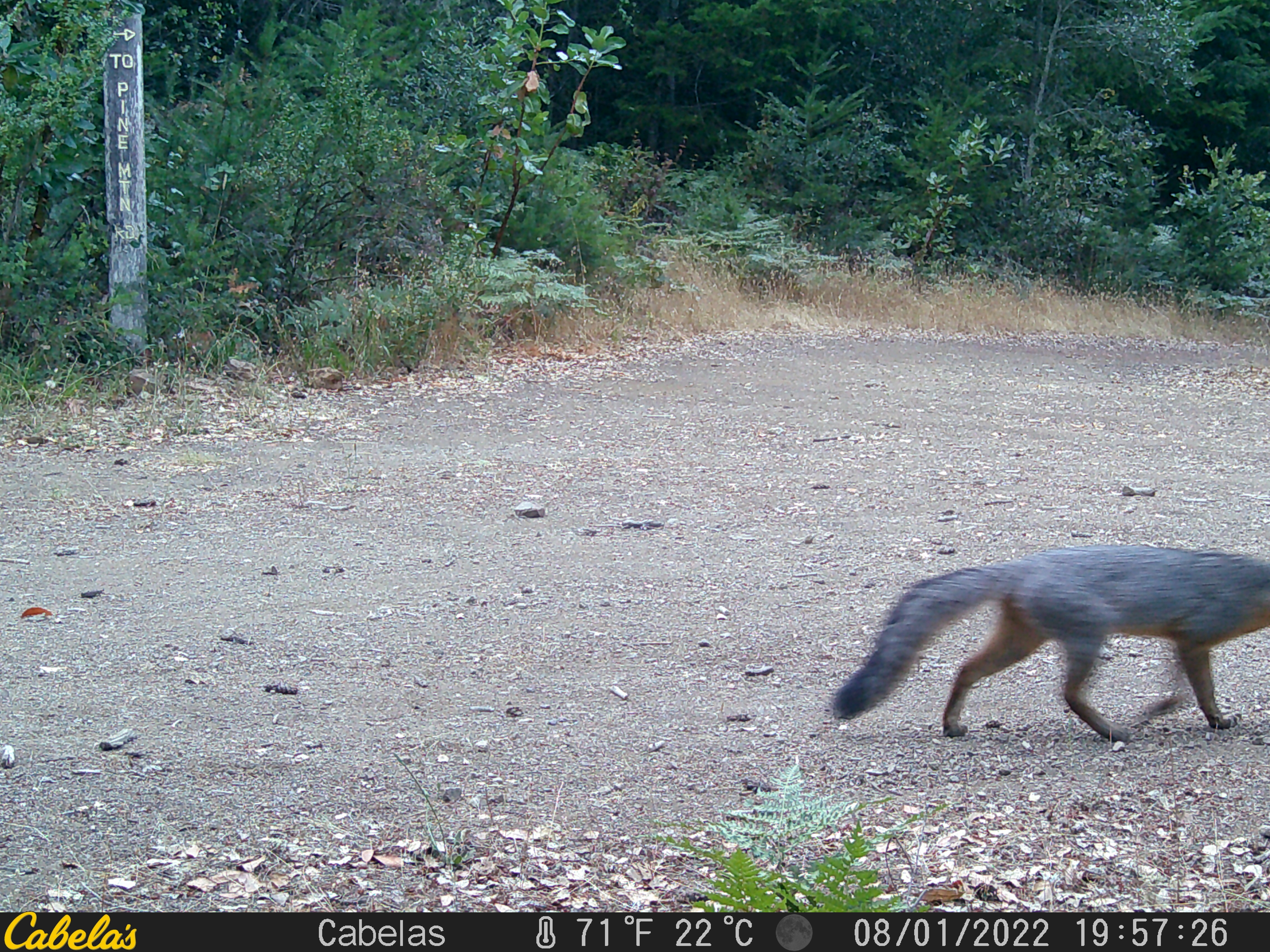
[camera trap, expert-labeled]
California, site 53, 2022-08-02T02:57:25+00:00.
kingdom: Animalia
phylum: Chordata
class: Mammalia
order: Carnivora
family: Canidae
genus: Urocyon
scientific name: Urocyon cinereoargenteus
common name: gray fox